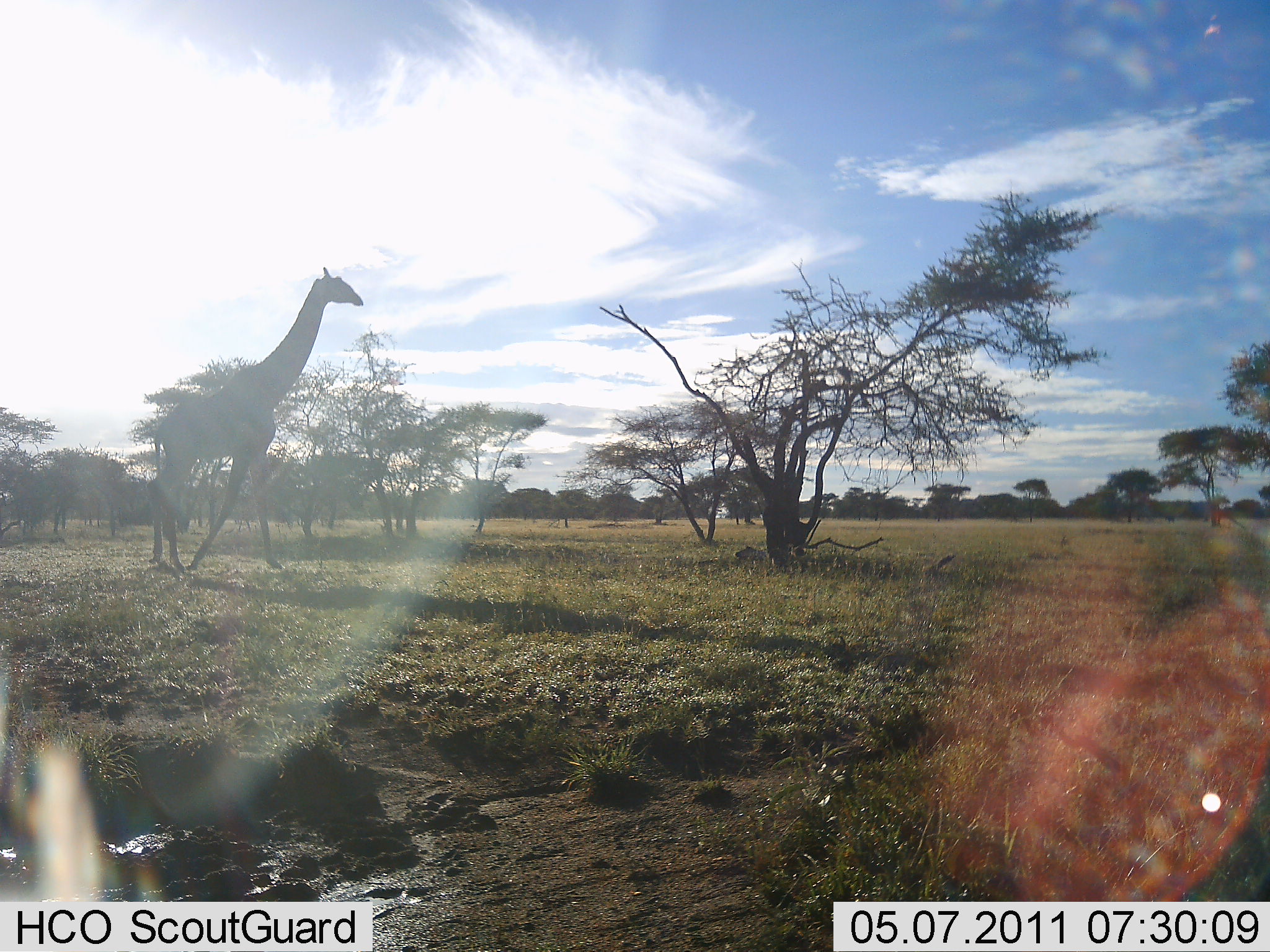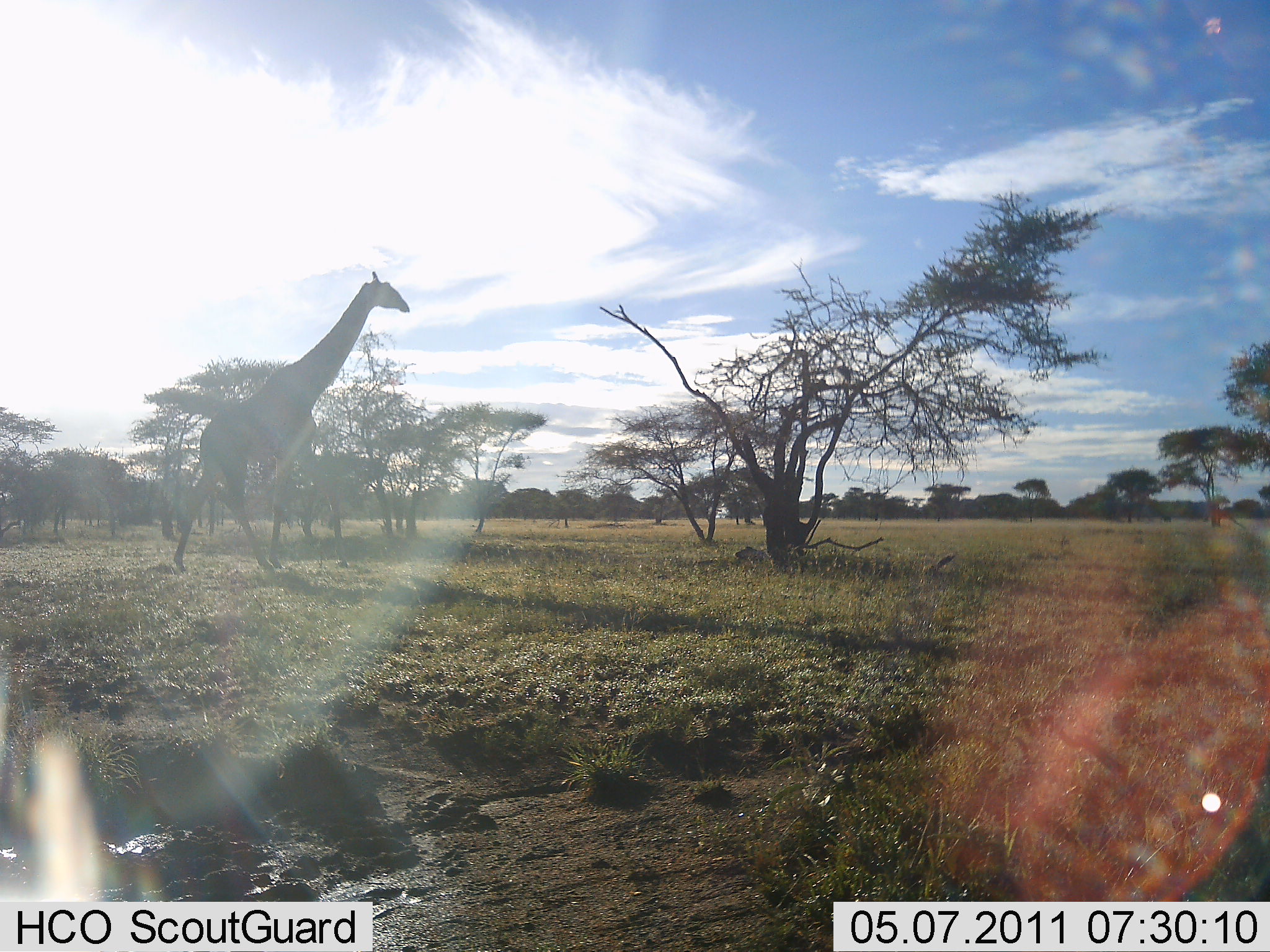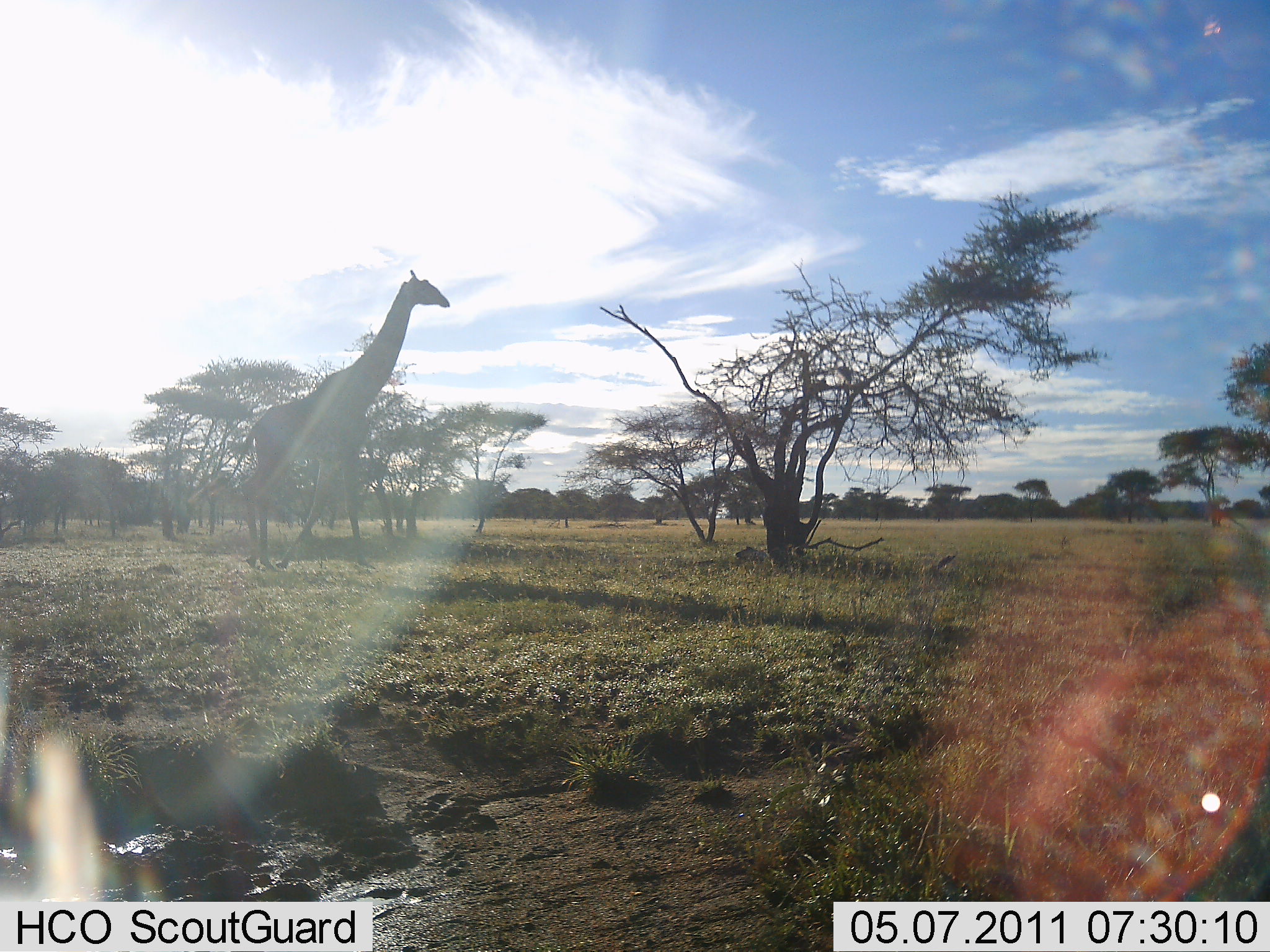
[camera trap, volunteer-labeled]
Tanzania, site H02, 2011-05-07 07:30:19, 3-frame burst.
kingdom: Animalia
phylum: Chordata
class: Mammalia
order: Artiodactyla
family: Giraffidae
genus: Giraffa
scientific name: Giraffa camelopardalis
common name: giraffe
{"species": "giraffe (Giraffa camelopardalis)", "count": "1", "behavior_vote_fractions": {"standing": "13%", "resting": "0%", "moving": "100%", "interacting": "0%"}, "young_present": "0%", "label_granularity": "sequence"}